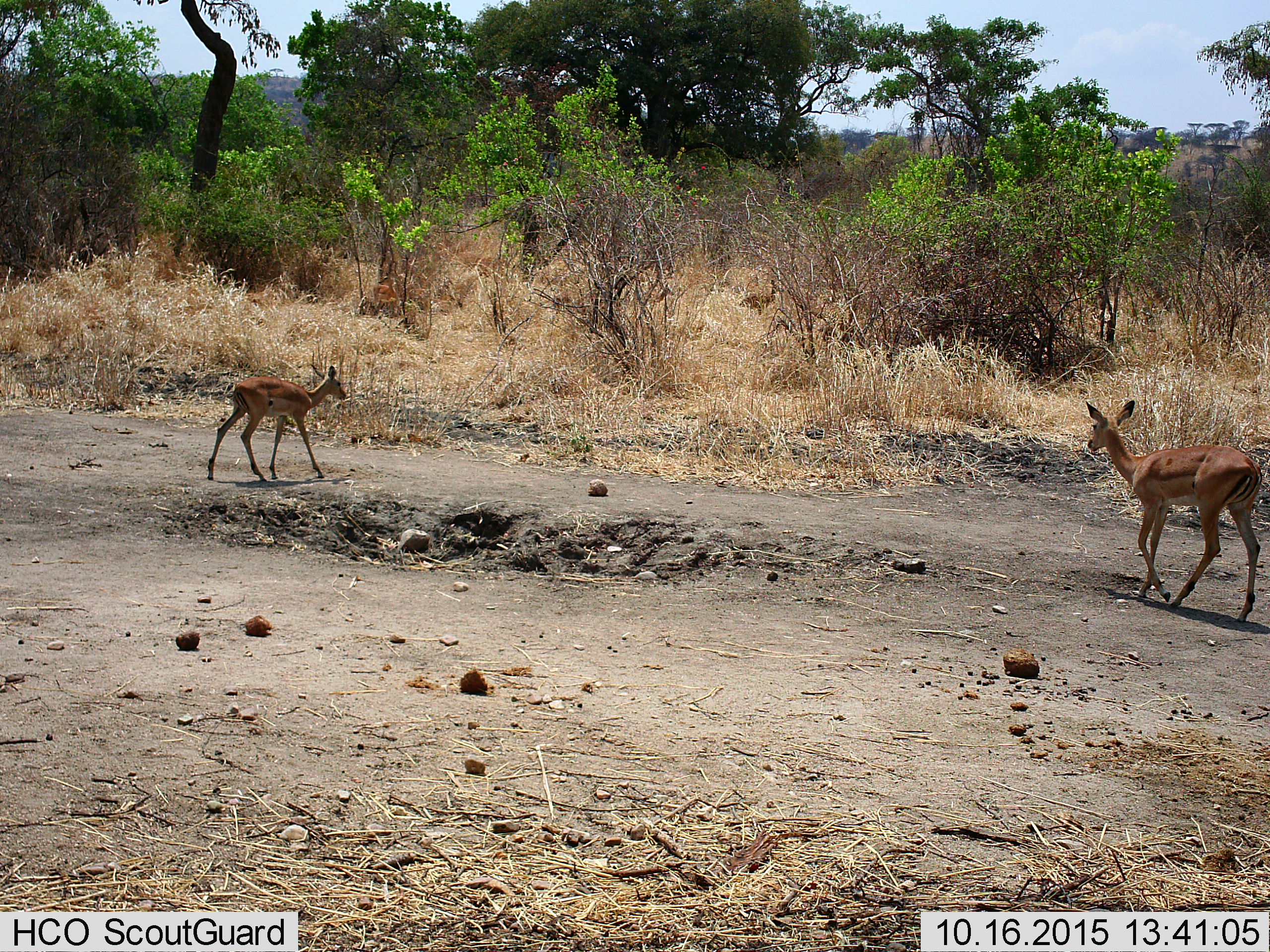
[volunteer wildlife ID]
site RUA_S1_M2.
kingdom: Animalia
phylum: Chordata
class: Mammalia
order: Artiodactyla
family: Bovidae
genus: Aepyceros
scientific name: Aepyceros melampus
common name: impala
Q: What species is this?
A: Impala (Aepyceros melampus).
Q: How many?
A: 2.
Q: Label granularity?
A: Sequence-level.